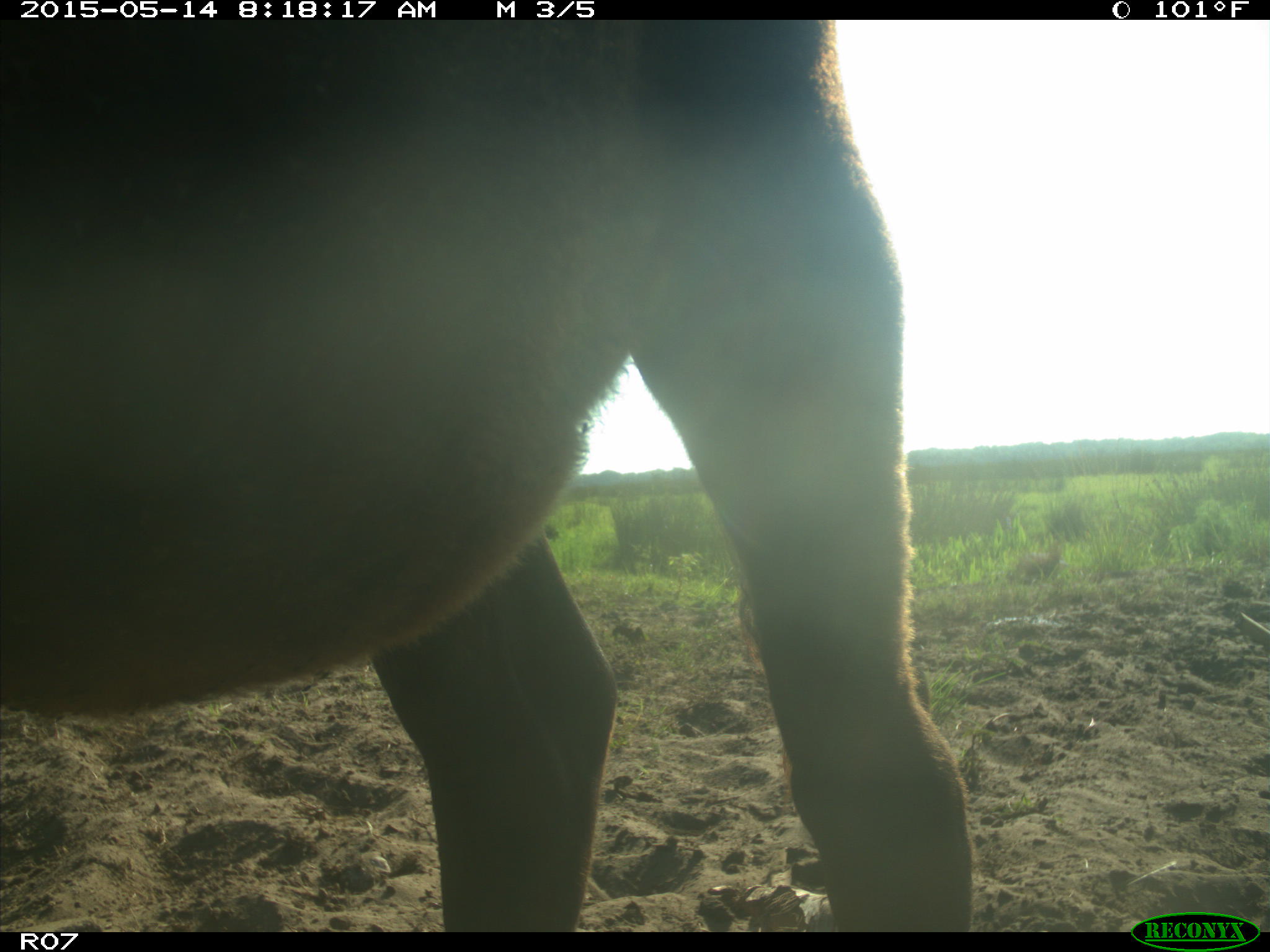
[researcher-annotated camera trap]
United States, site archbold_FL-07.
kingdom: Animalia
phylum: Chordata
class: Mammalia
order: Artiodactyla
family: Bovidae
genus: Bos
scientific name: Bos taurus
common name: domestic cow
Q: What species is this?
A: Bos taurus (domestic cow).